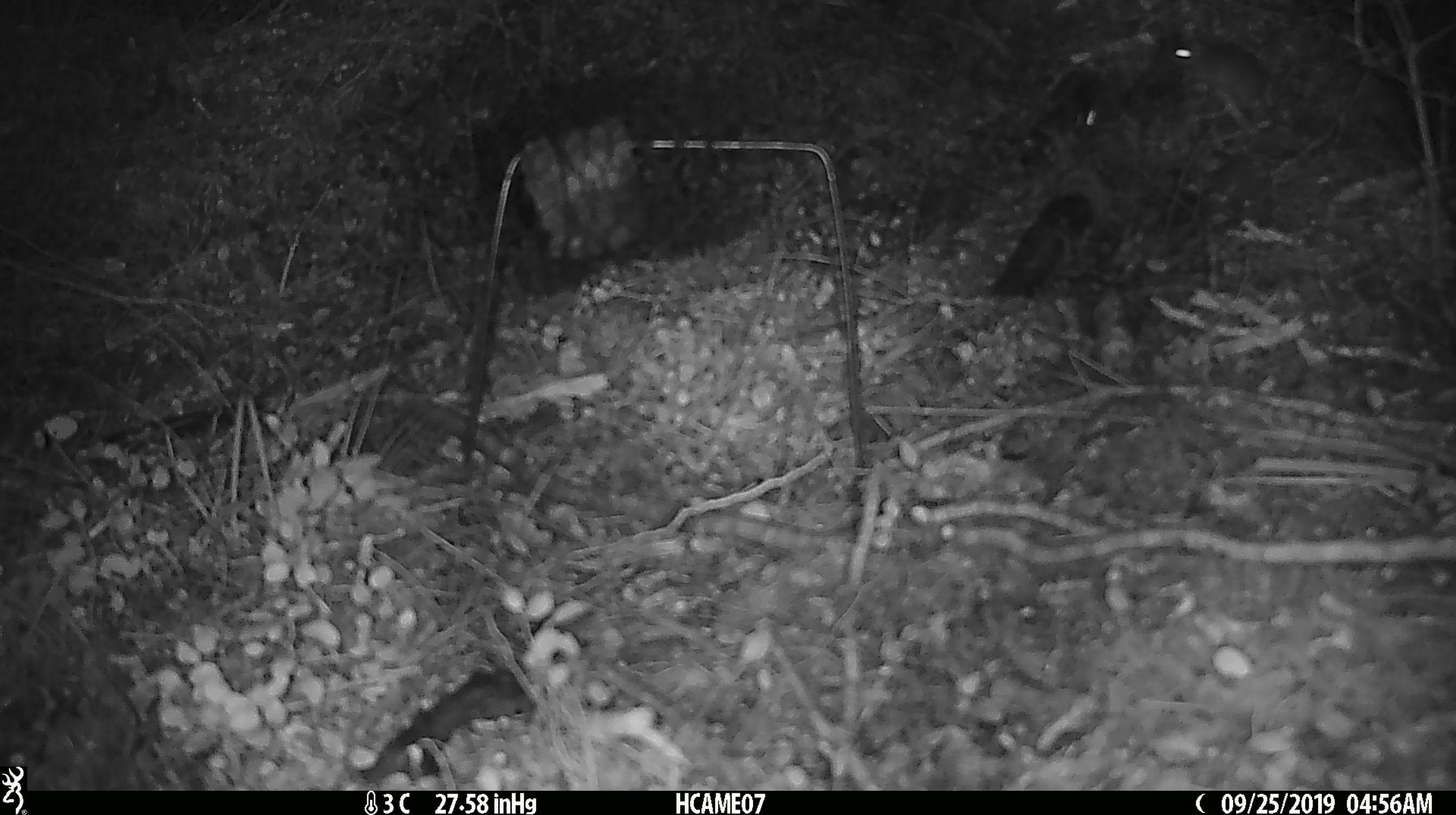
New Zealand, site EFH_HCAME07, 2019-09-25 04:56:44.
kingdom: Animalia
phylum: Chordata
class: Mammalia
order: Rodentia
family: Muridae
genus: Mus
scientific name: Mus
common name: mouse